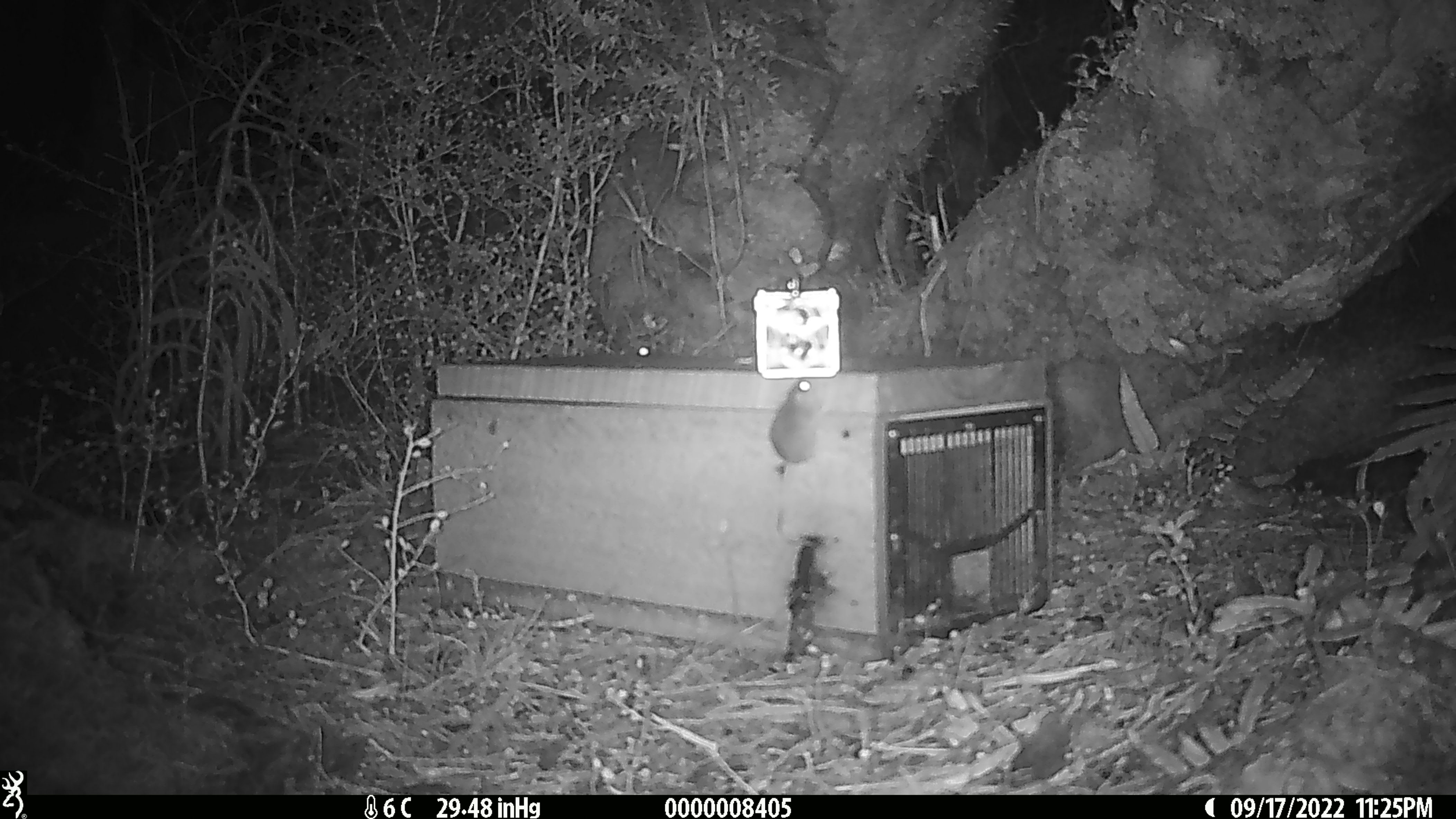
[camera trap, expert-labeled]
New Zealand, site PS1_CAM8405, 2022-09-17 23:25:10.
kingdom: Animalia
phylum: Chordata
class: Mammalia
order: Rodentia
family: Muridae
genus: Mus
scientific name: Mus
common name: mouse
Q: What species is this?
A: Mouse (Mus).